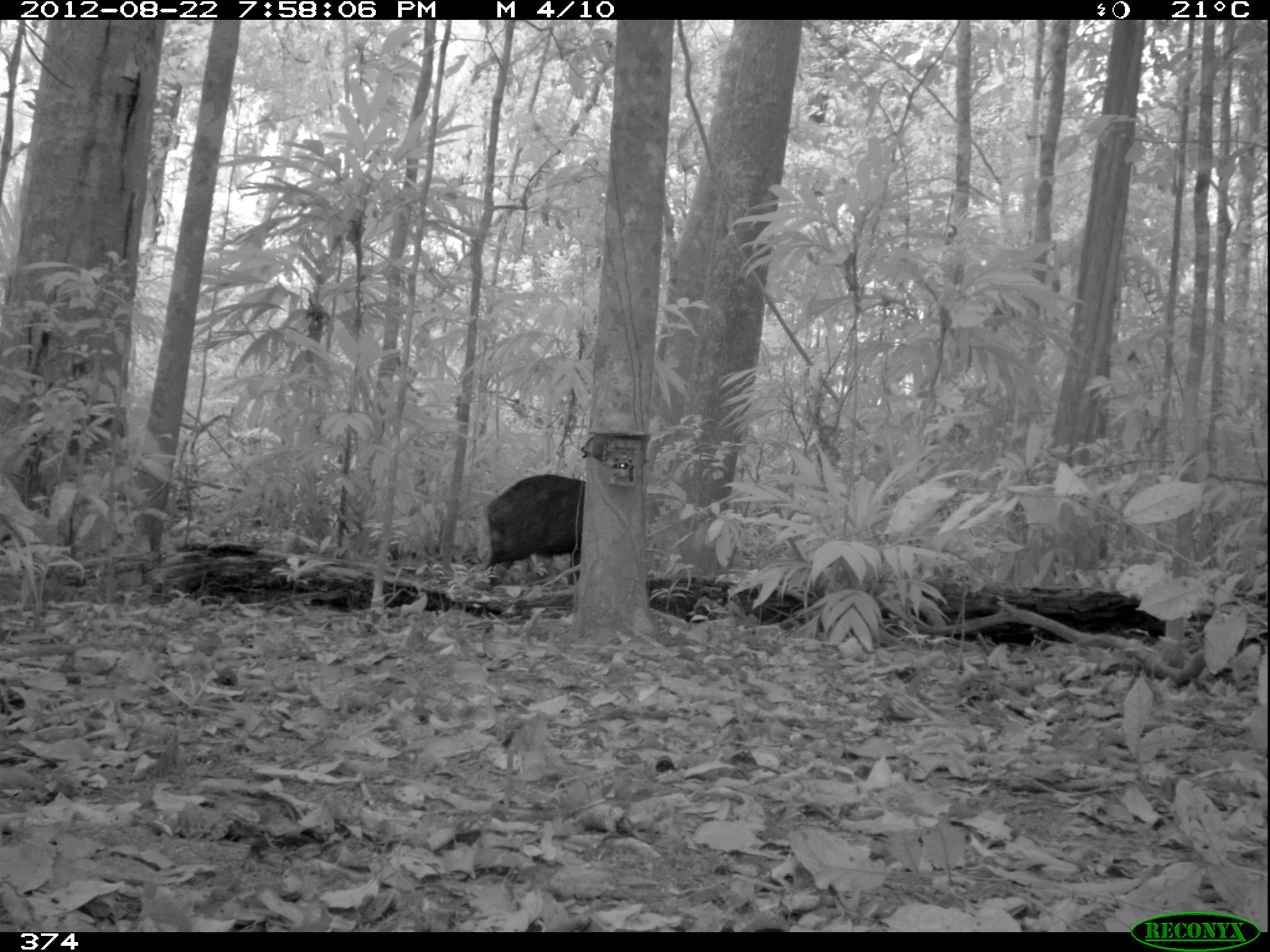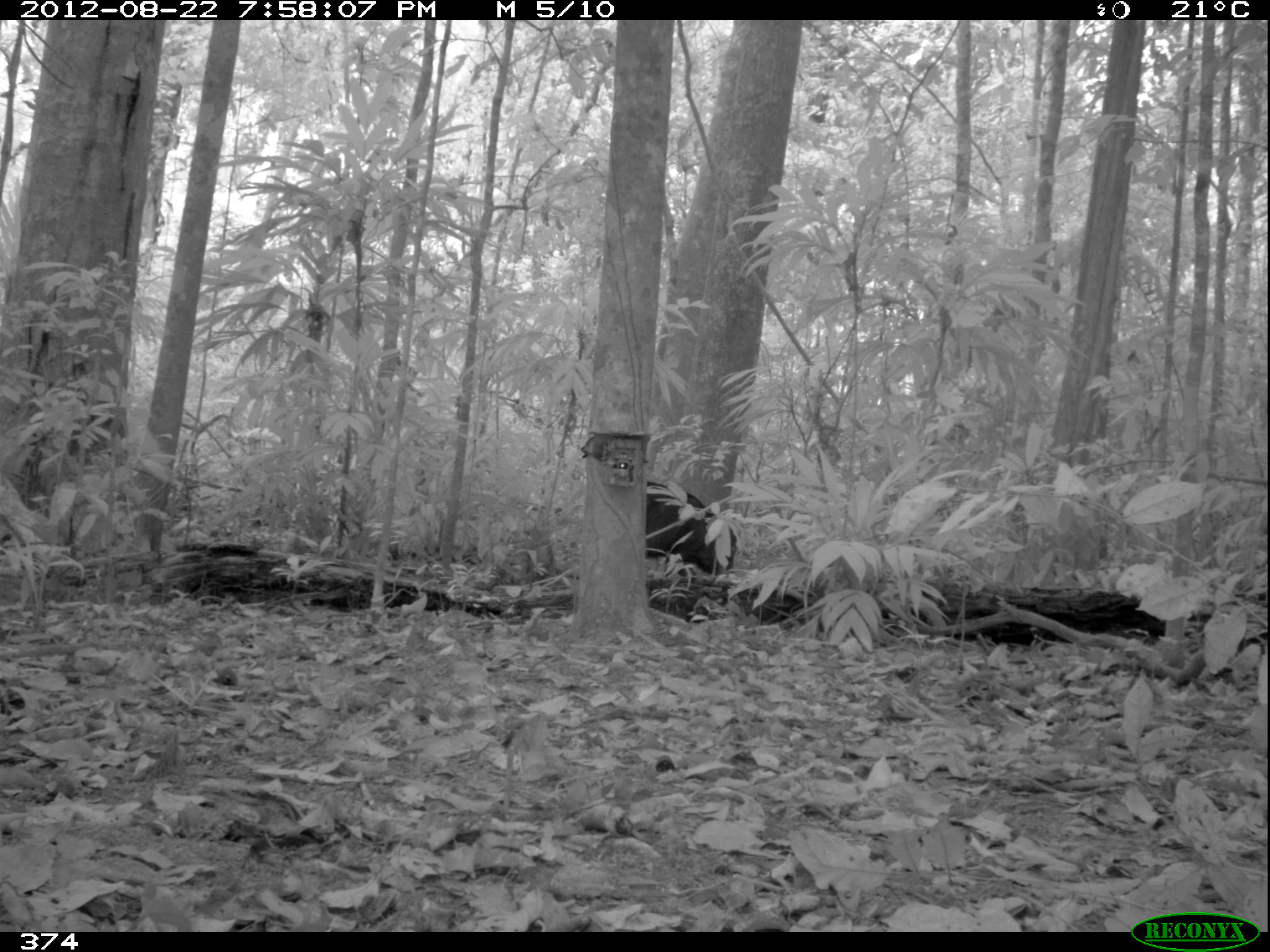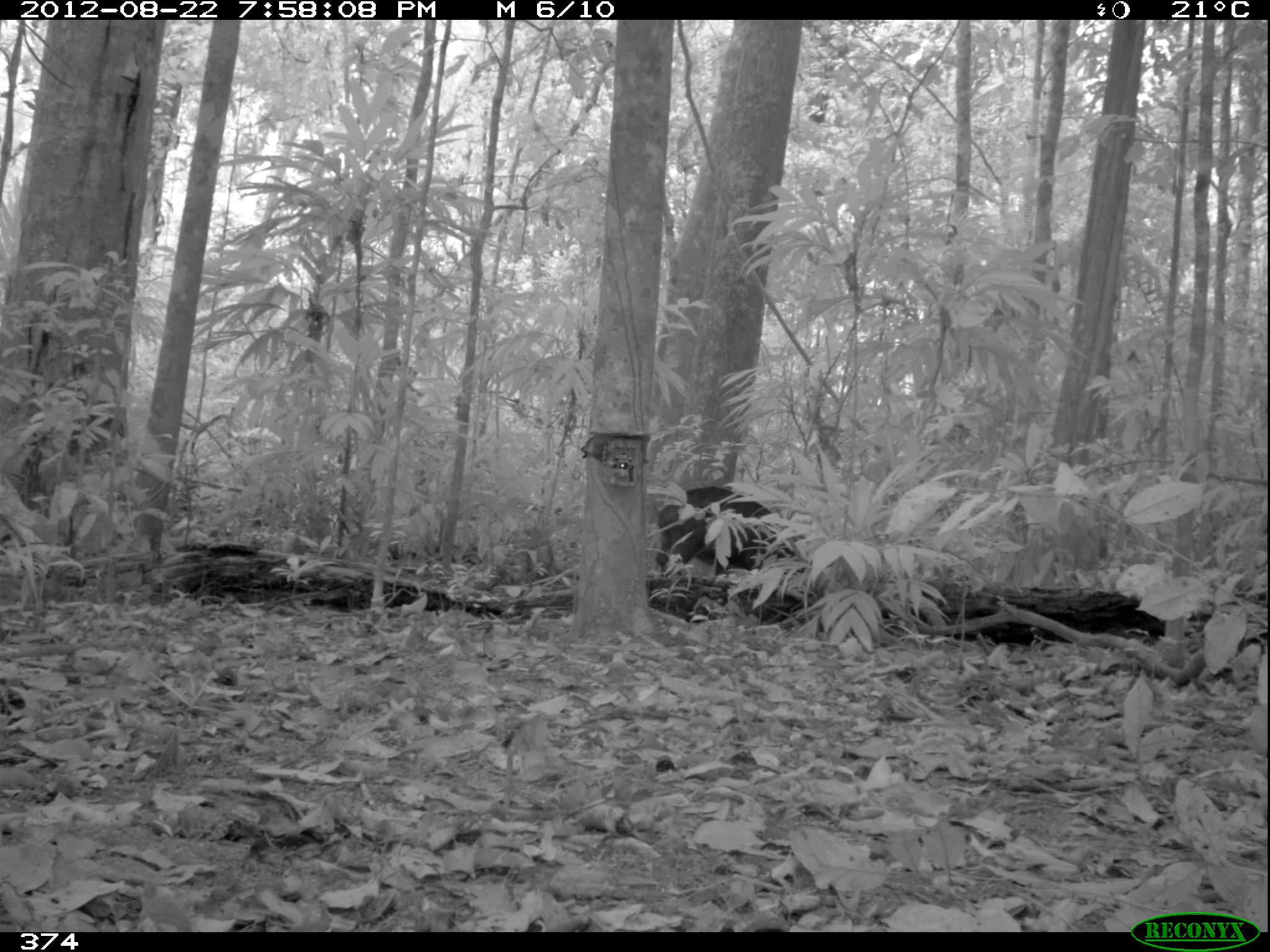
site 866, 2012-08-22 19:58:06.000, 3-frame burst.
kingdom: Animalia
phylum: Chordata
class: Mammalia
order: Artiodactyla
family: Tayassuidae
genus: Tayassu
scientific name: Tayassu pecari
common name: white-lipped peccary